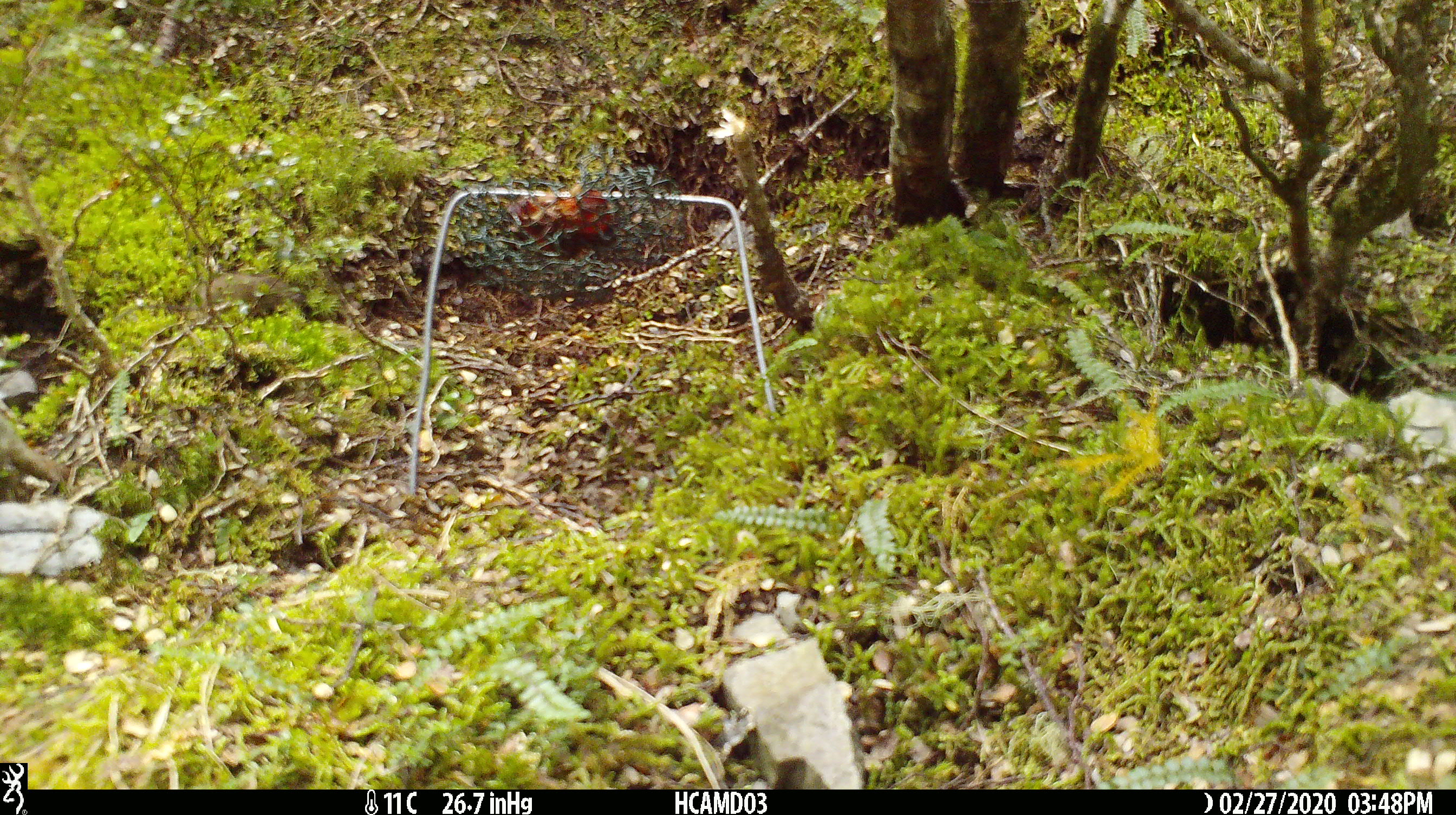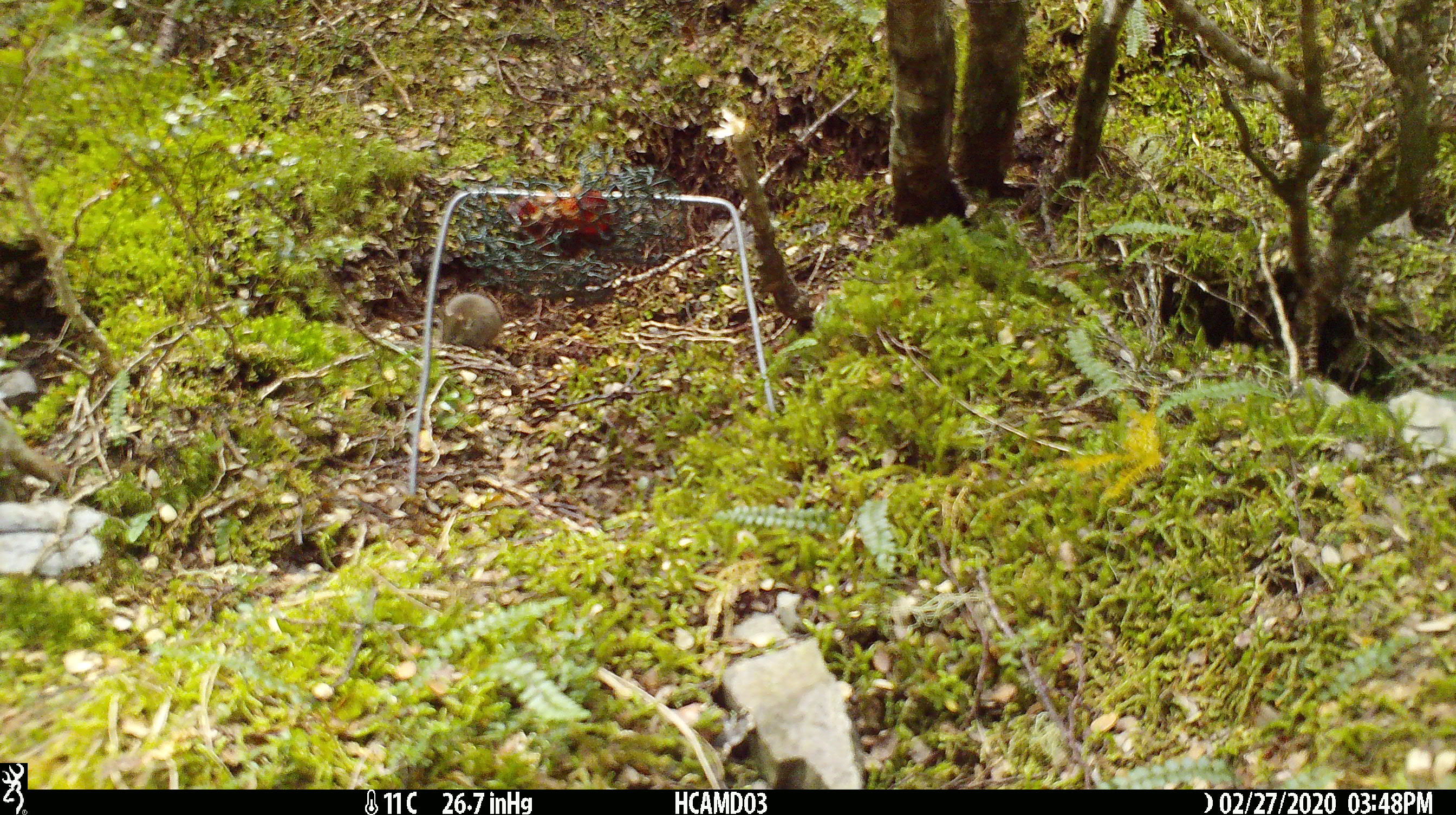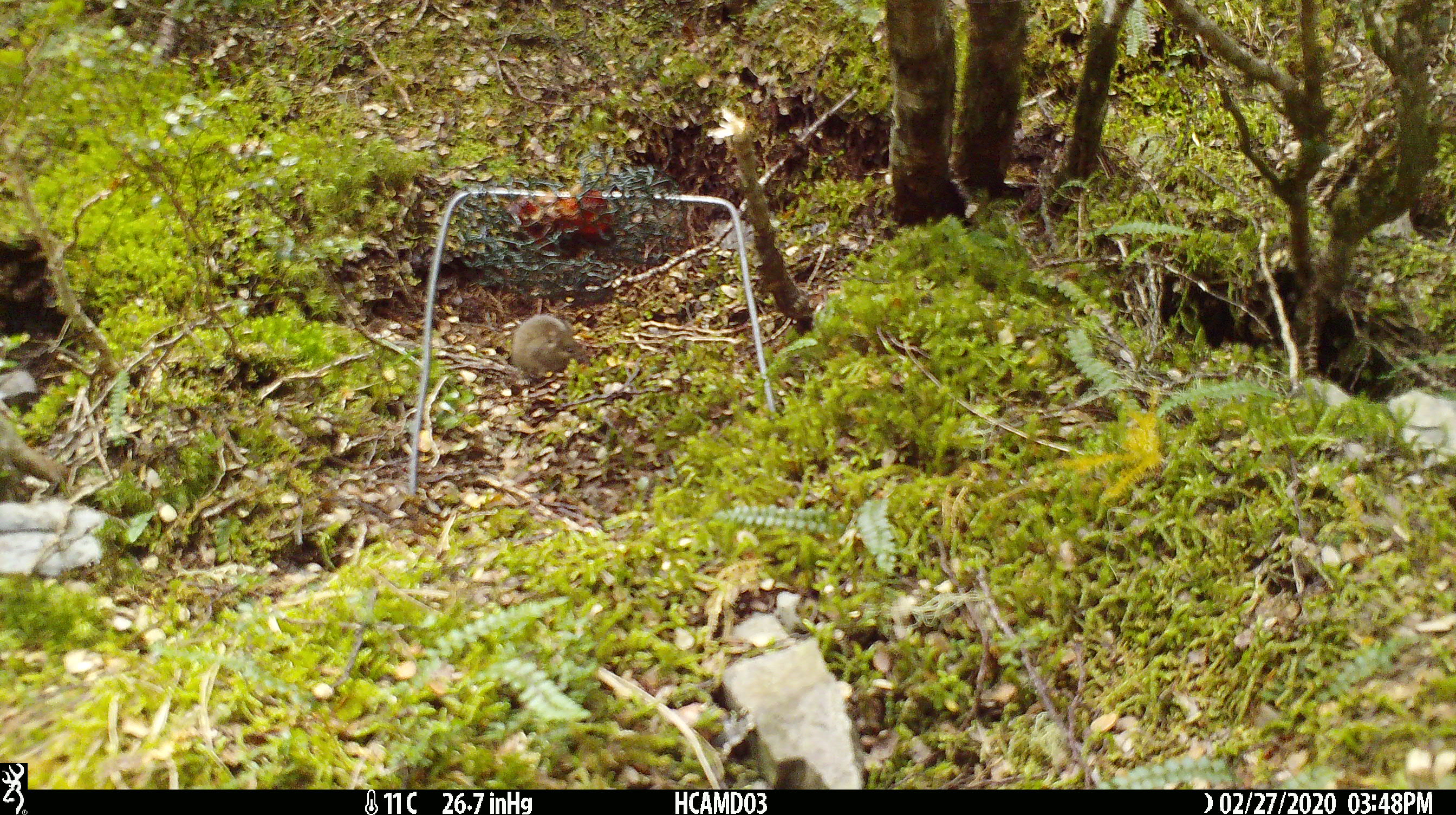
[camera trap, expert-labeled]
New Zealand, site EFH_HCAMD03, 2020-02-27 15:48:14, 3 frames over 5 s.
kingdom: Animalia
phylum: Chordata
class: Mammalia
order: Rodentia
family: Muridae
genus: Mus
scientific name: Mus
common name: mouse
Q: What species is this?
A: Mouse (Mus).